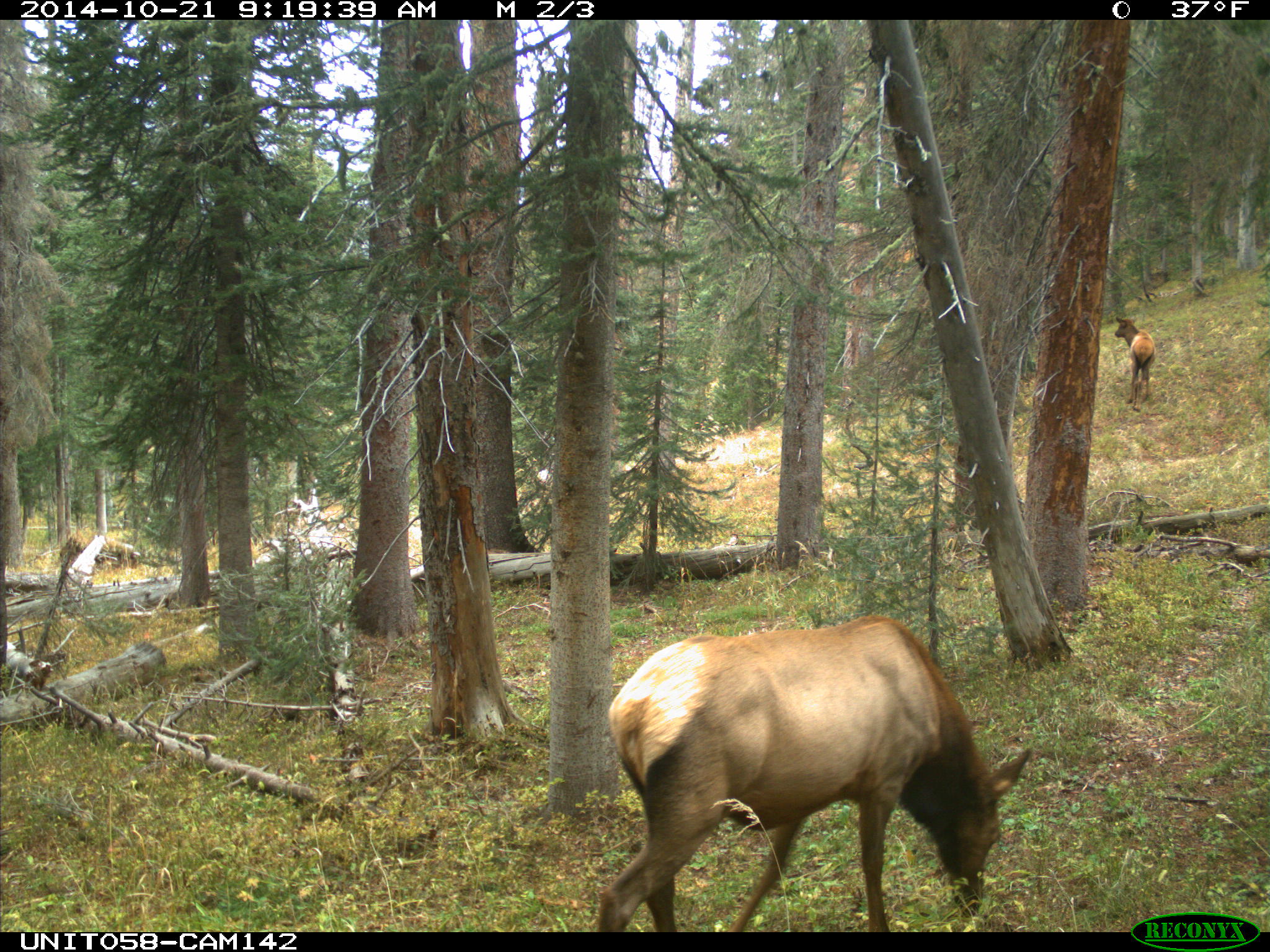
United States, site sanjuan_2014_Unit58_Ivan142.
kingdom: Animalia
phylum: Chordata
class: Mammalia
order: Artiodactyla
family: Cervidae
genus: Cervus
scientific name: Cervus elaphus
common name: red deer